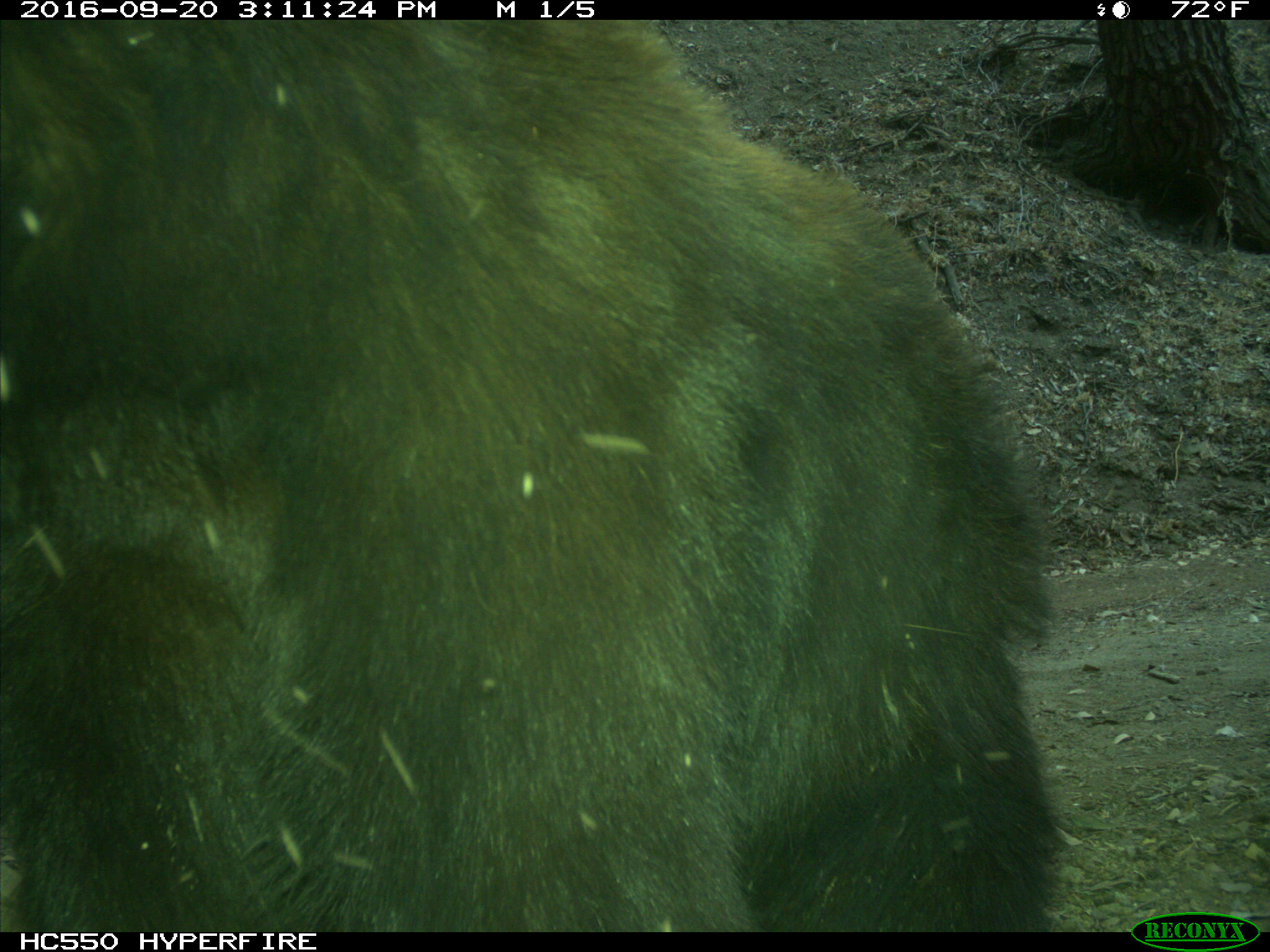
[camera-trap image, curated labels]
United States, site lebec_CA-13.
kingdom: Animalia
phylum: Chordata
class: Mammalia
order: Carnivora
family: Ursidae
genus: Ursus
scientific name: Ursus americanus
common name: american black bear